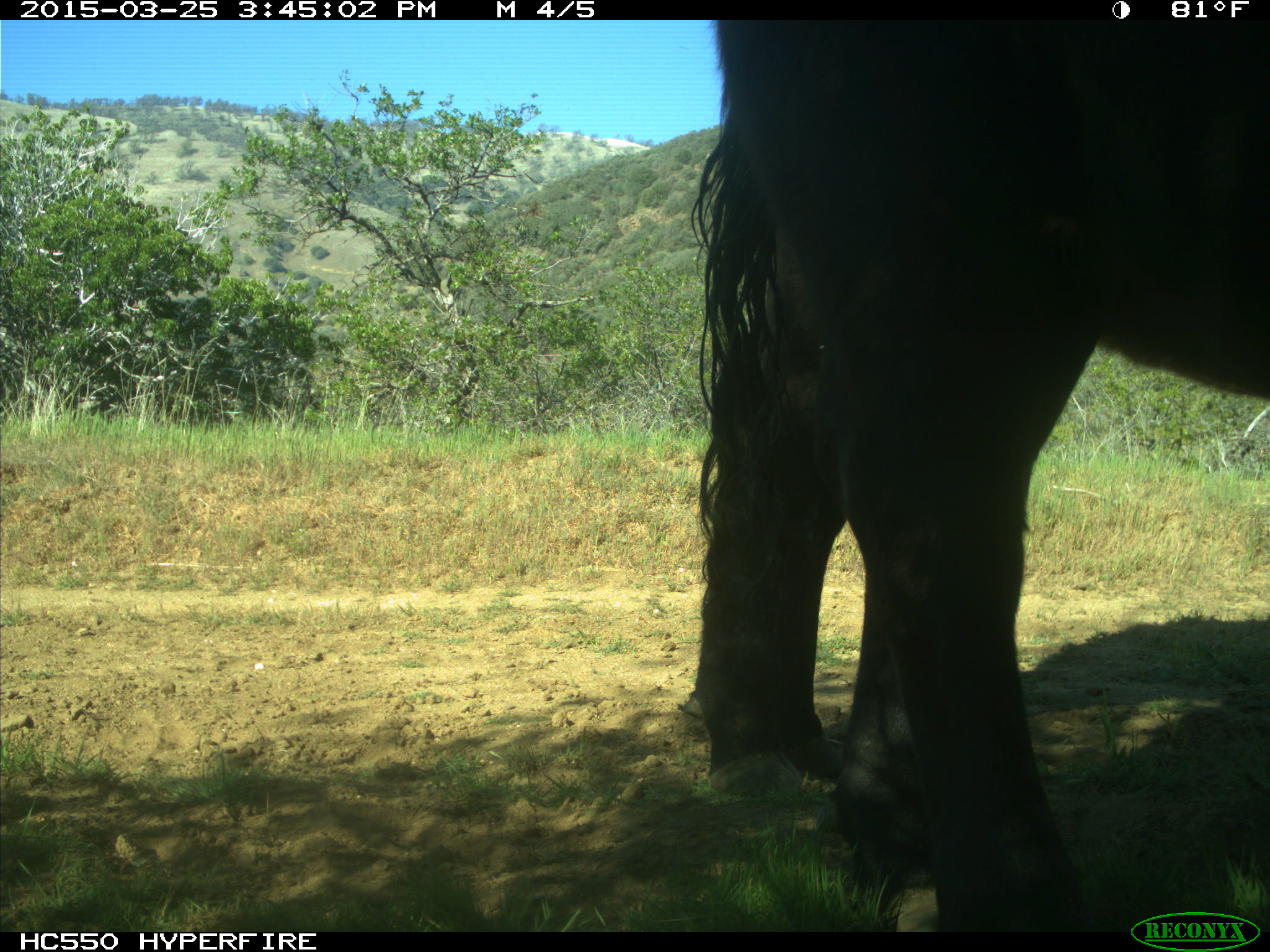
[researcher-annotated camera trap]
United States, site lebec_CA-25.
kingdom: Animalia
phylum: Chordata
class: Mammalia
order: Artiodactyla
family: Bovidae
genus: Bos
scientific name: Bos taurus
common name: domestic cow